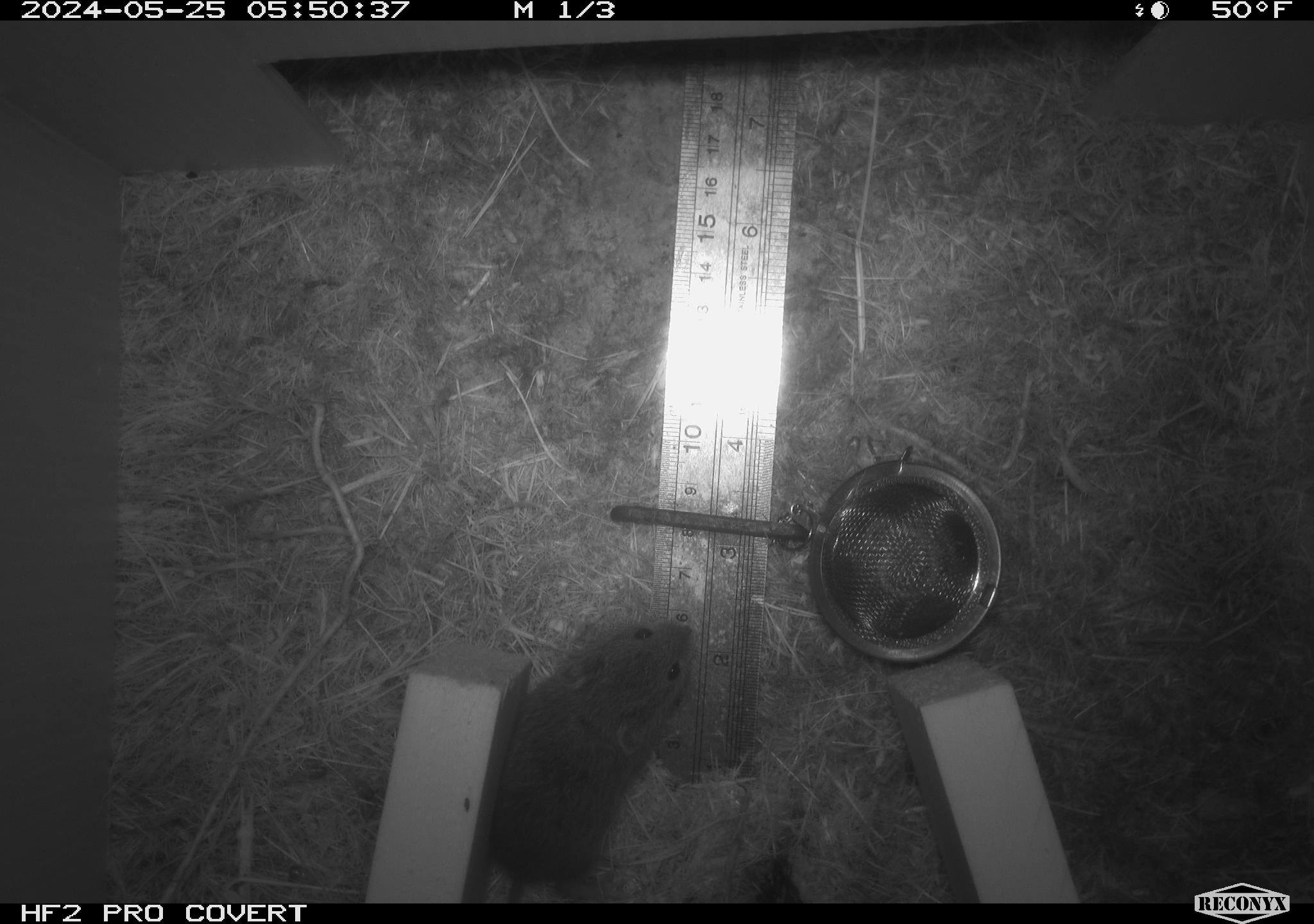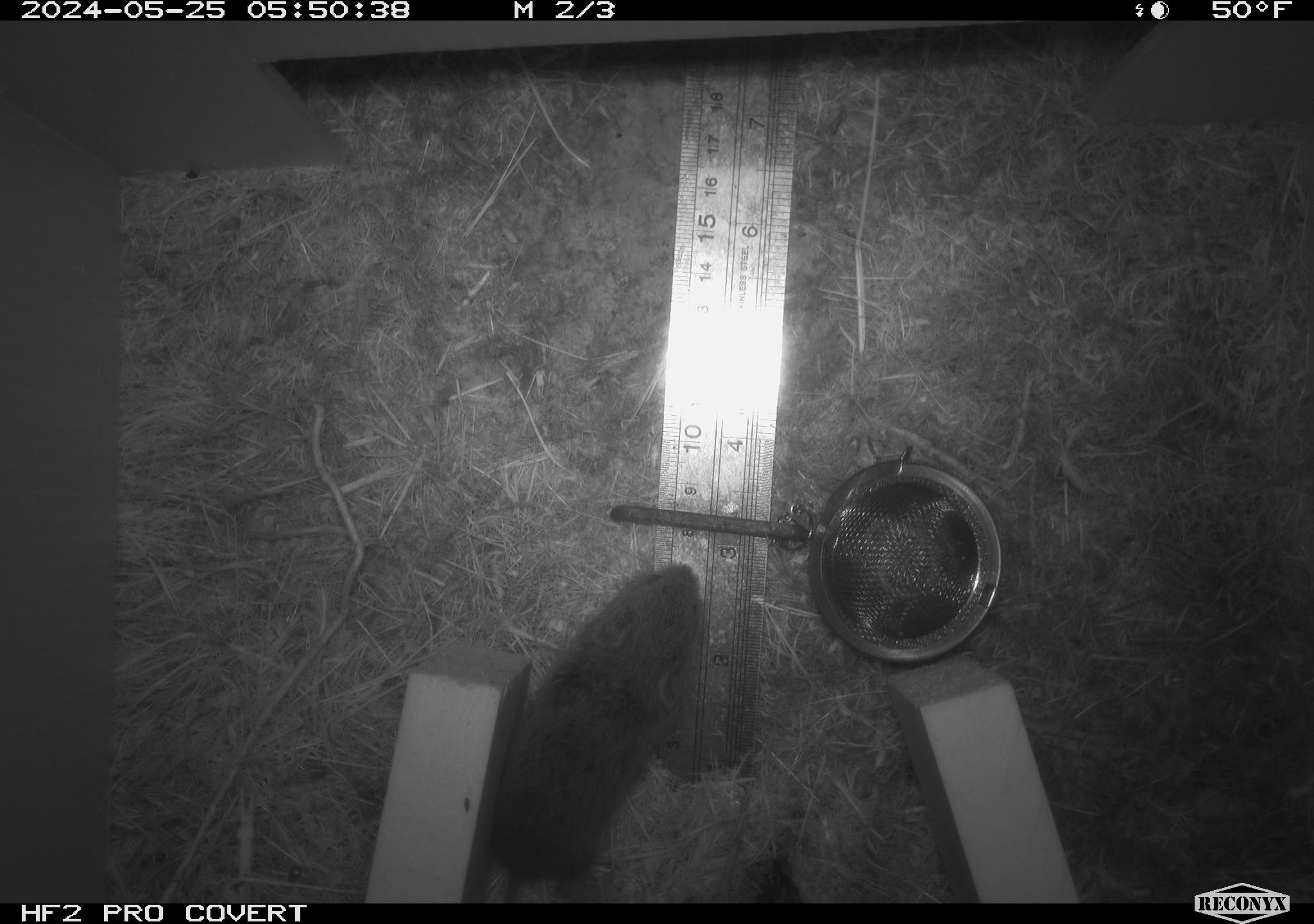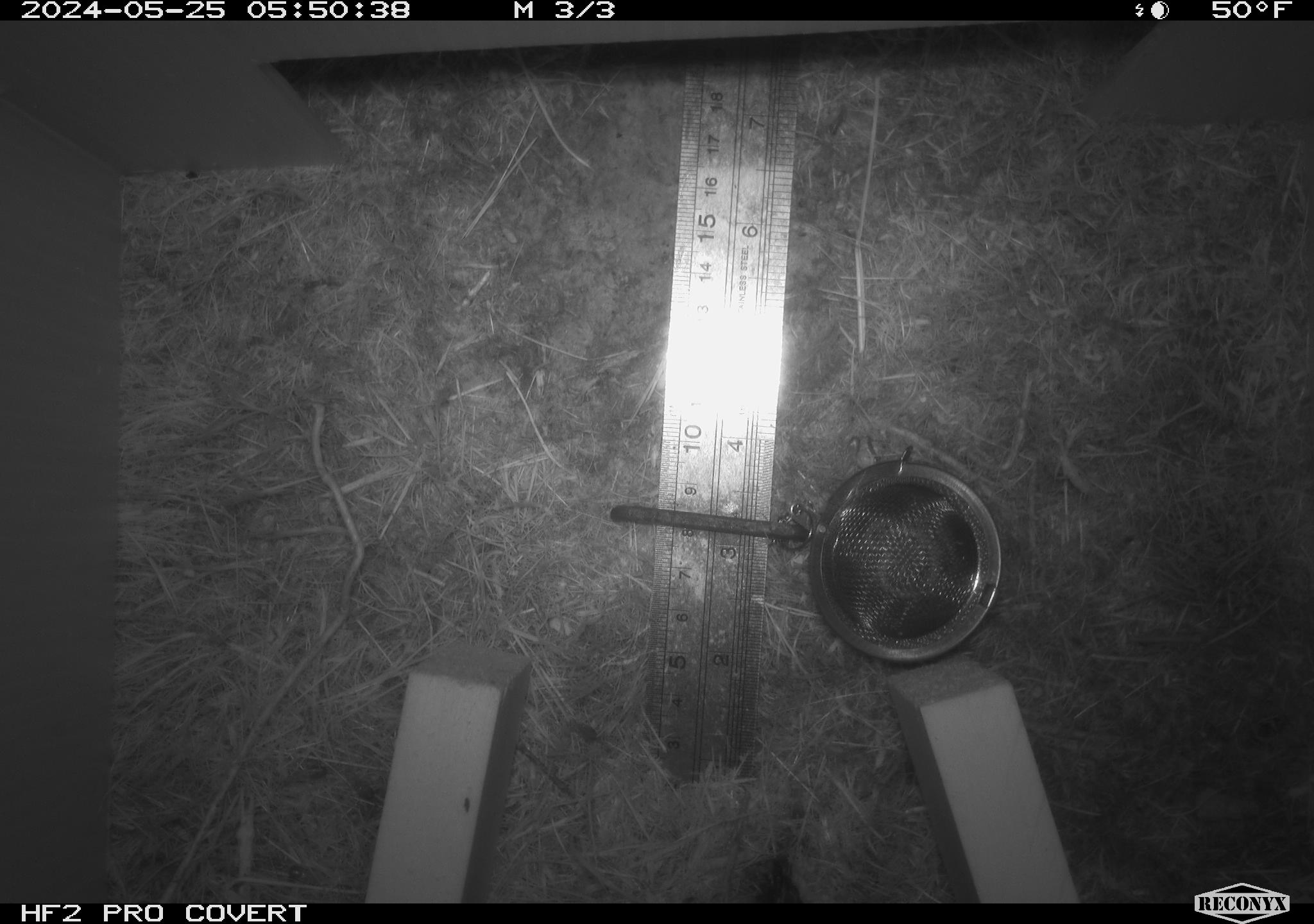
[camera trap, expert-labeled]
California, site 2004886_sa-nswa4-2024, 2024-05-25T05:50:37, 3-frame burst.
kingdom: Animalia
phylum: Chordata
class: Mammalia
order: Rodentia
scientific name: Rodentia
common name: rodent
Rodent (Rodentia).